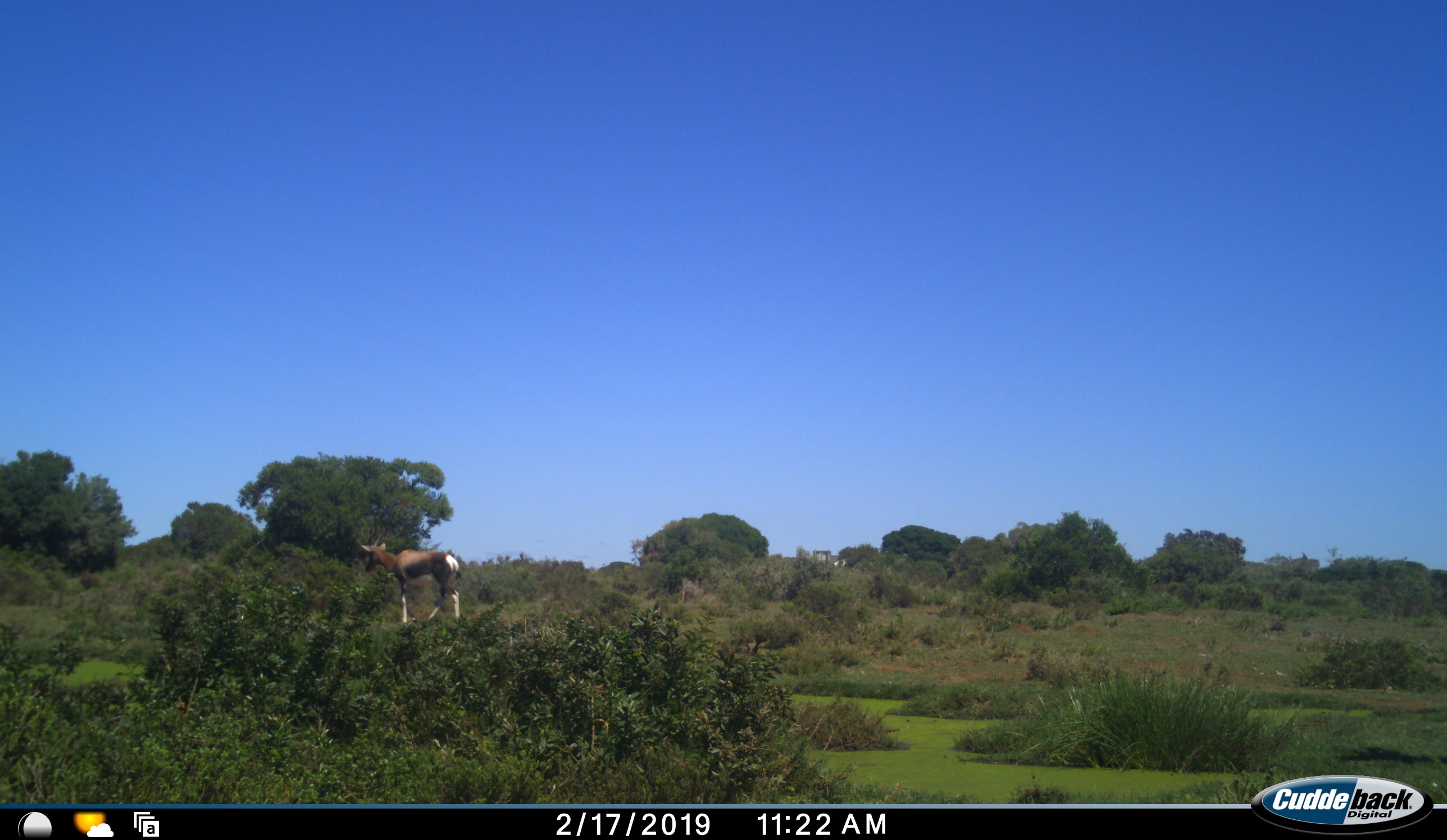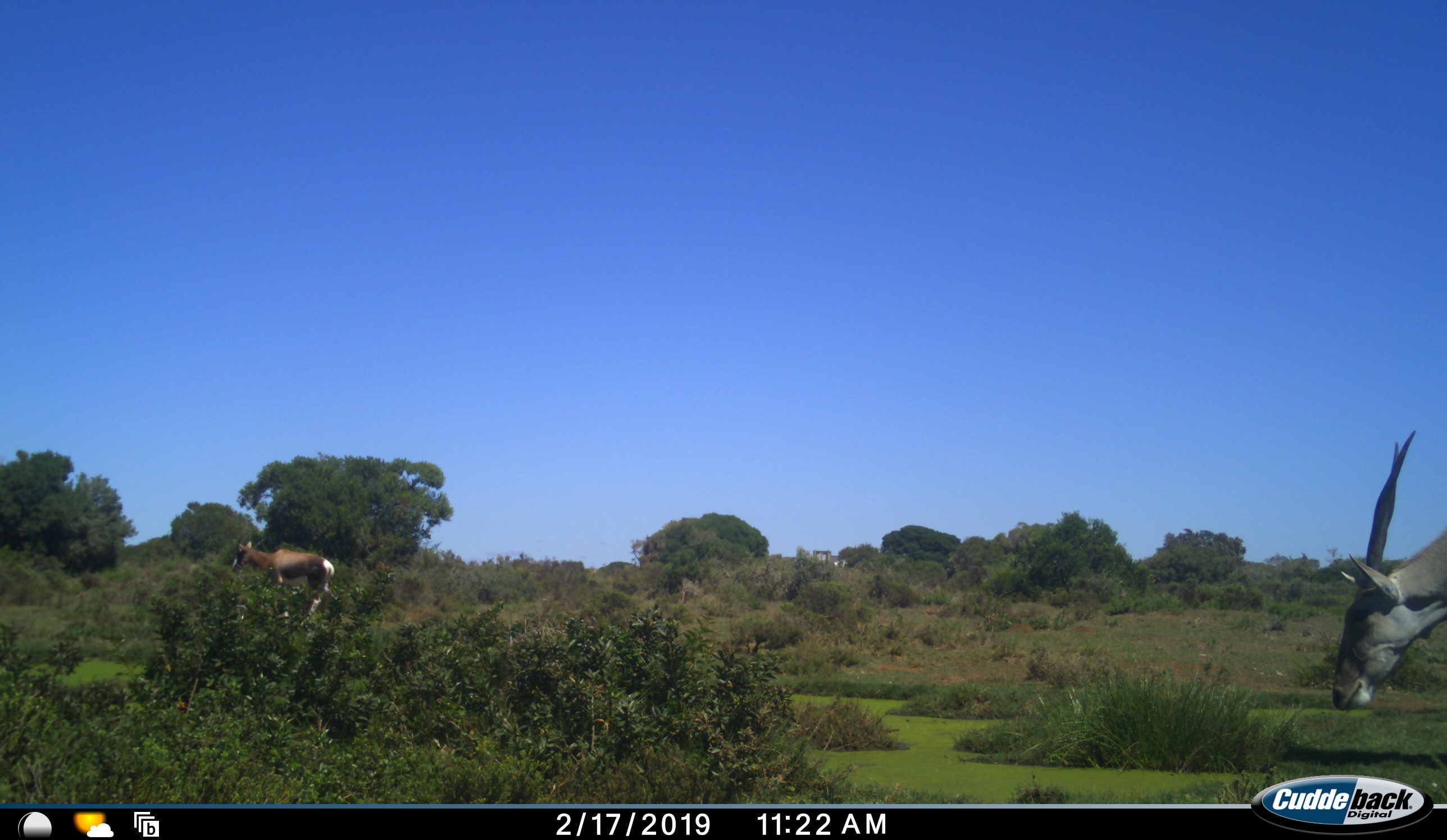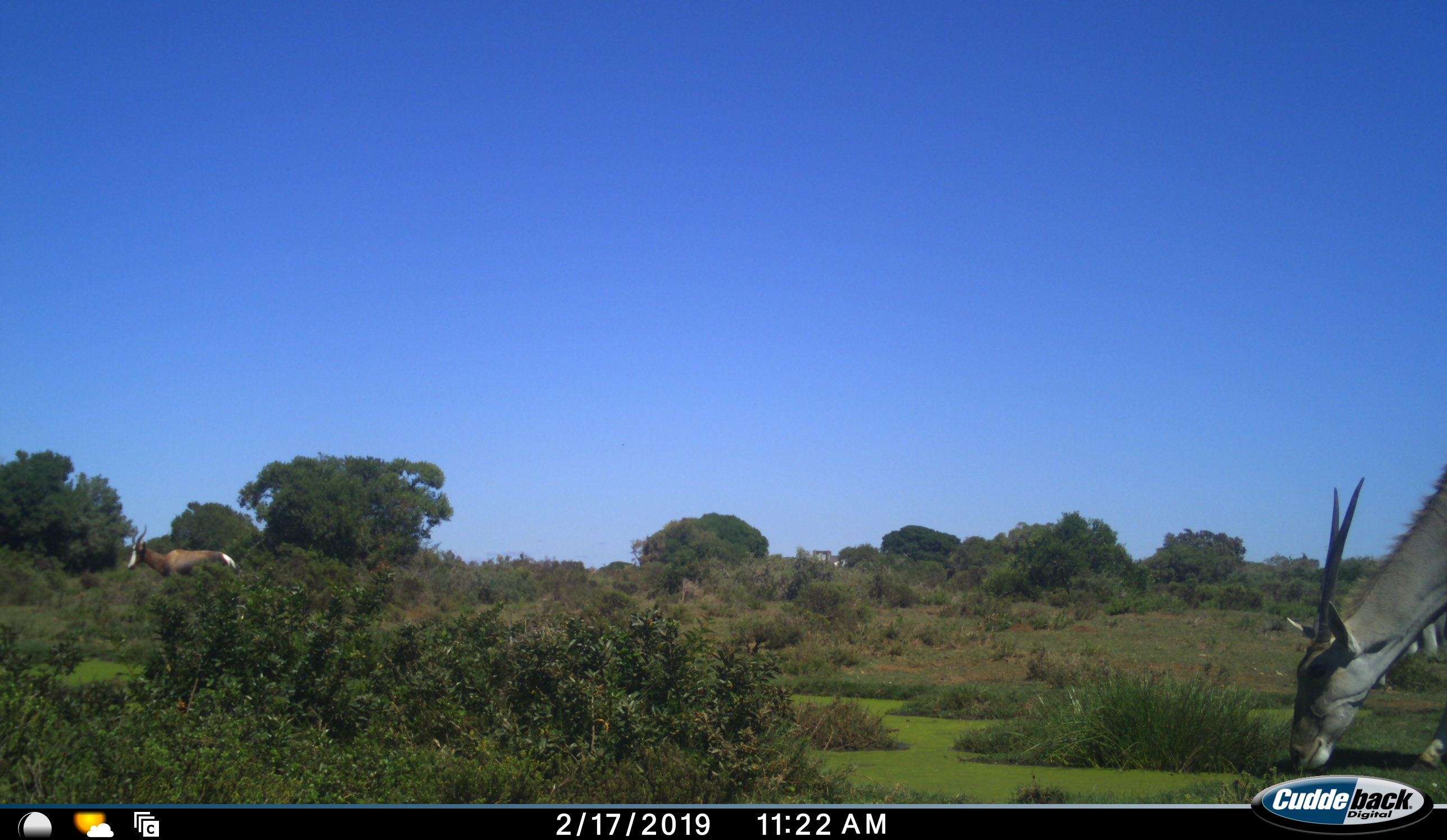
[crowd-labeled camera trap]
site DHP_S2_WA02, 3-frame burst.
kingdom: Animalia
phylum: Chordata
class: Mammalia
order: Artiodactyla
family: Bovidae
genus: Damaliscus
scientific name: Damaliscus pygargus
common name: bontebok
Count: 1.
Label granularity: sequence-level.